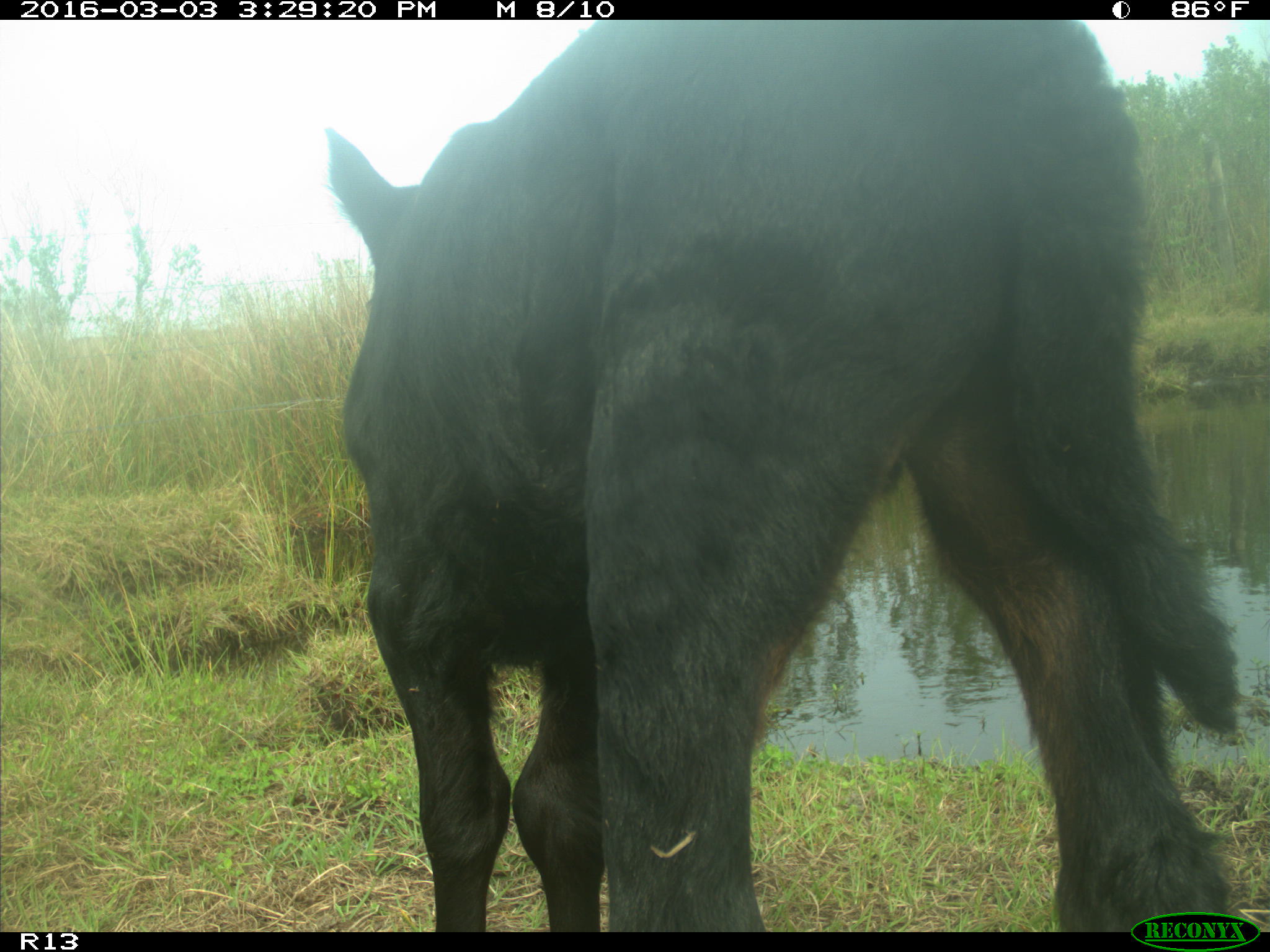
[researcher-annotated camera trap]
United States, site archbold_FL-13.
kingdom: Animalia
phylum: Chordata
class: Mammalia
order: Artiodactyla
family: Bovidae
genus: Bos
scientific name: Bos taurus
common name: domestic cow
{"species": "Bos taurus (domestic cow)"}